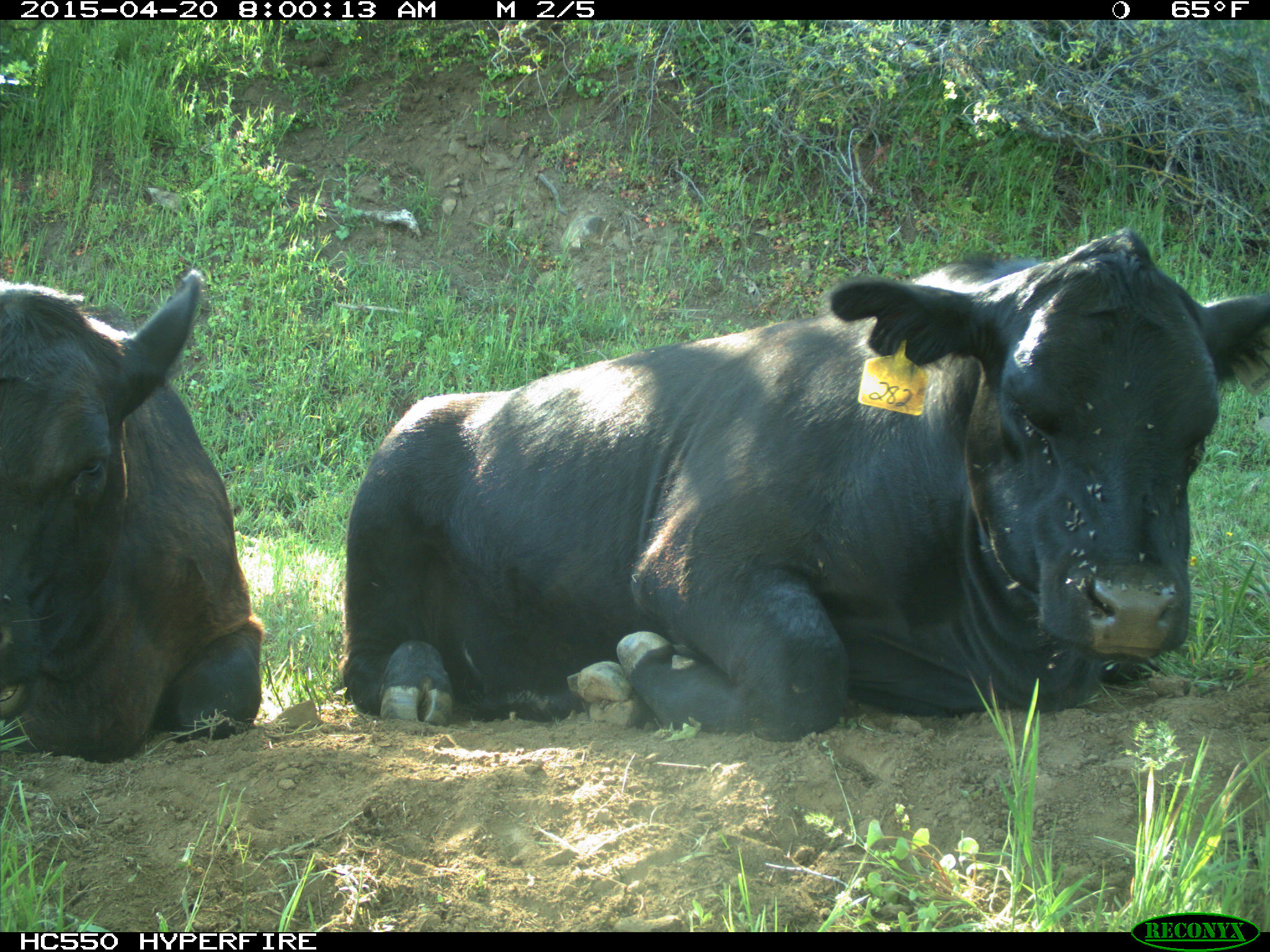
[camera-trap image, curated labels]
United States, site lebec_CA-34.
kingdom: Animalia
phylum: Chordata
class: Mammalia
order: Artiodactyla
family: Bovidae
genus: Bos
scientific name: Bos taurus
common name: domestic cow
Bos taurus (domestic cow).